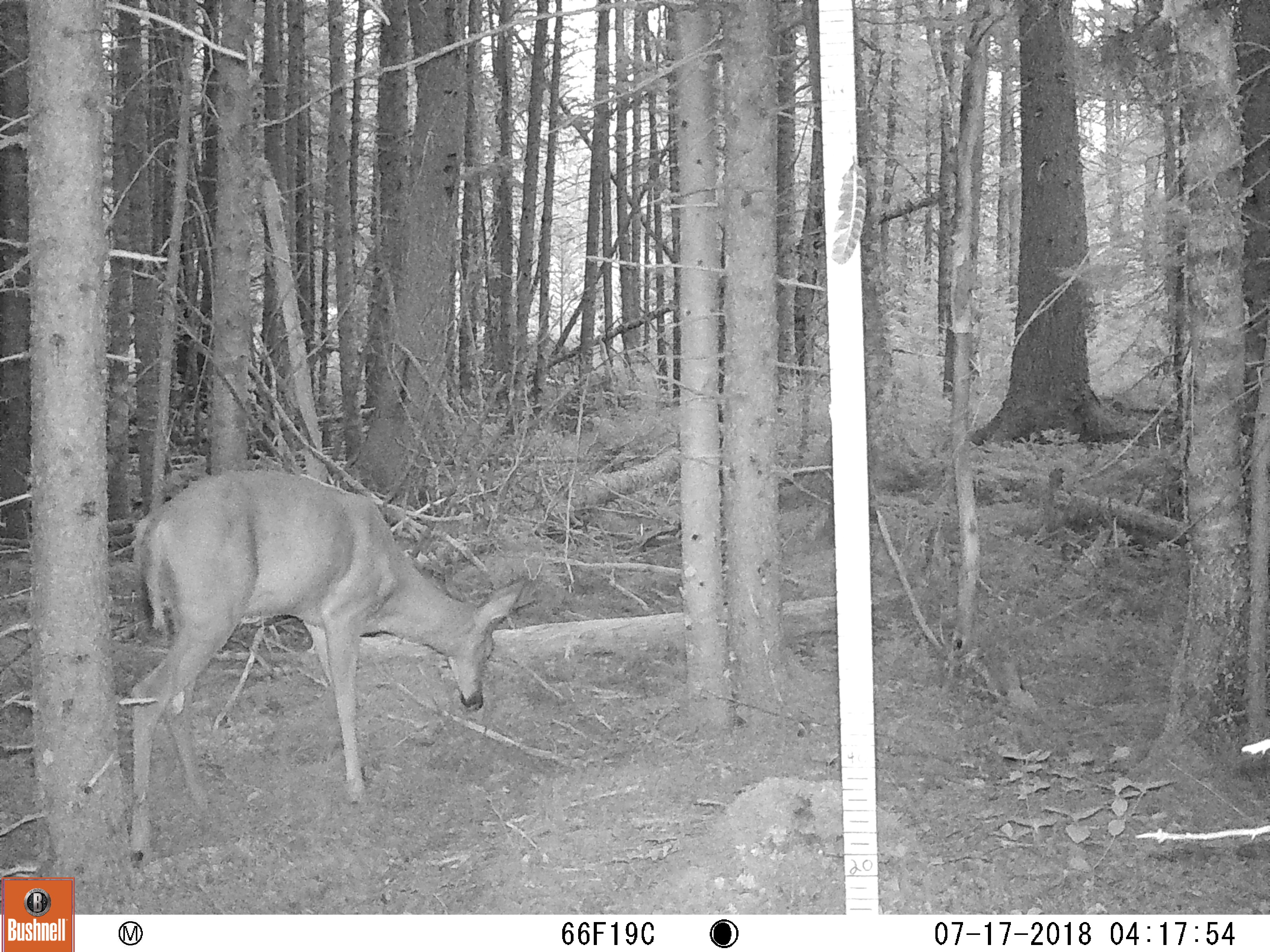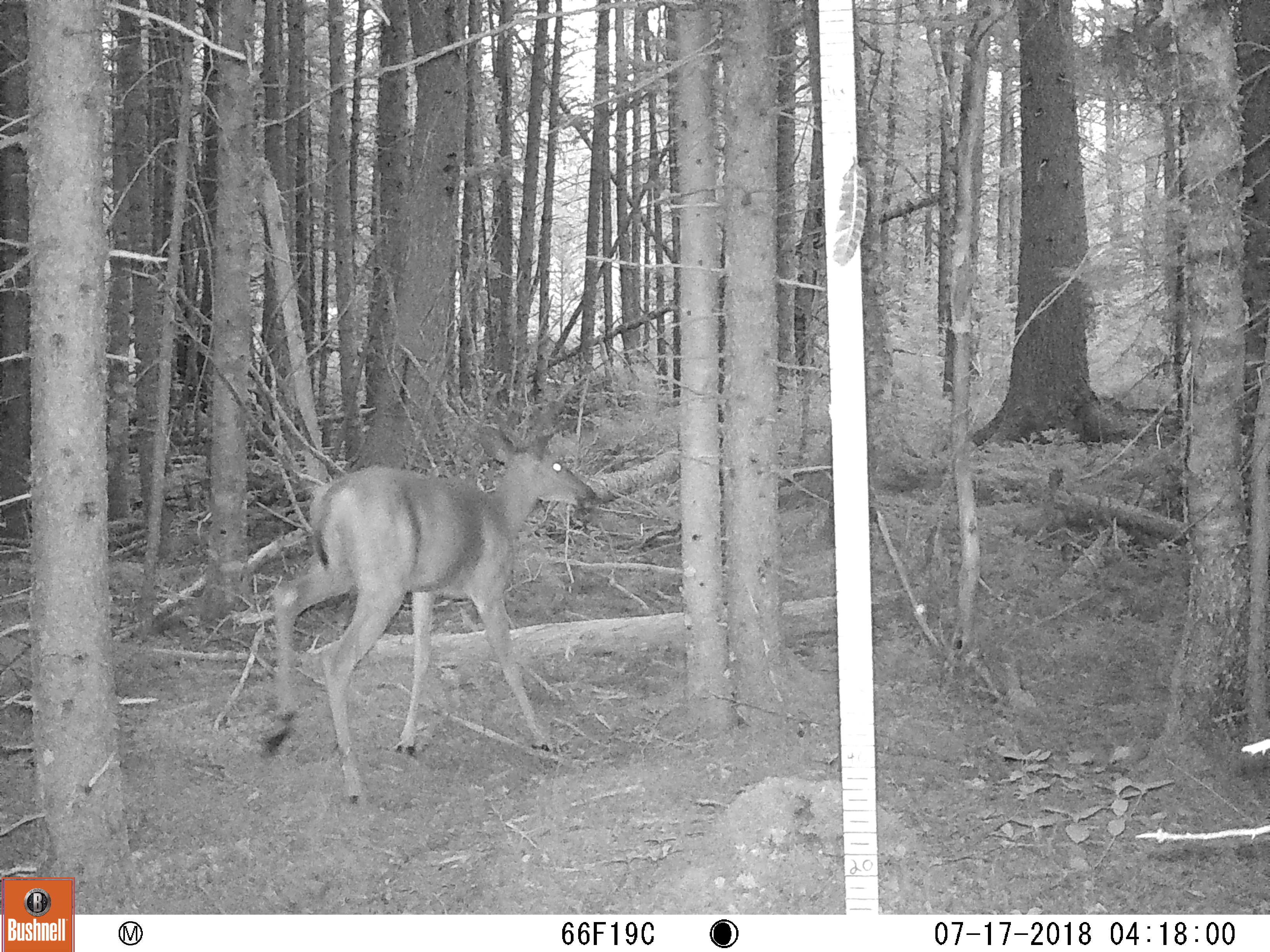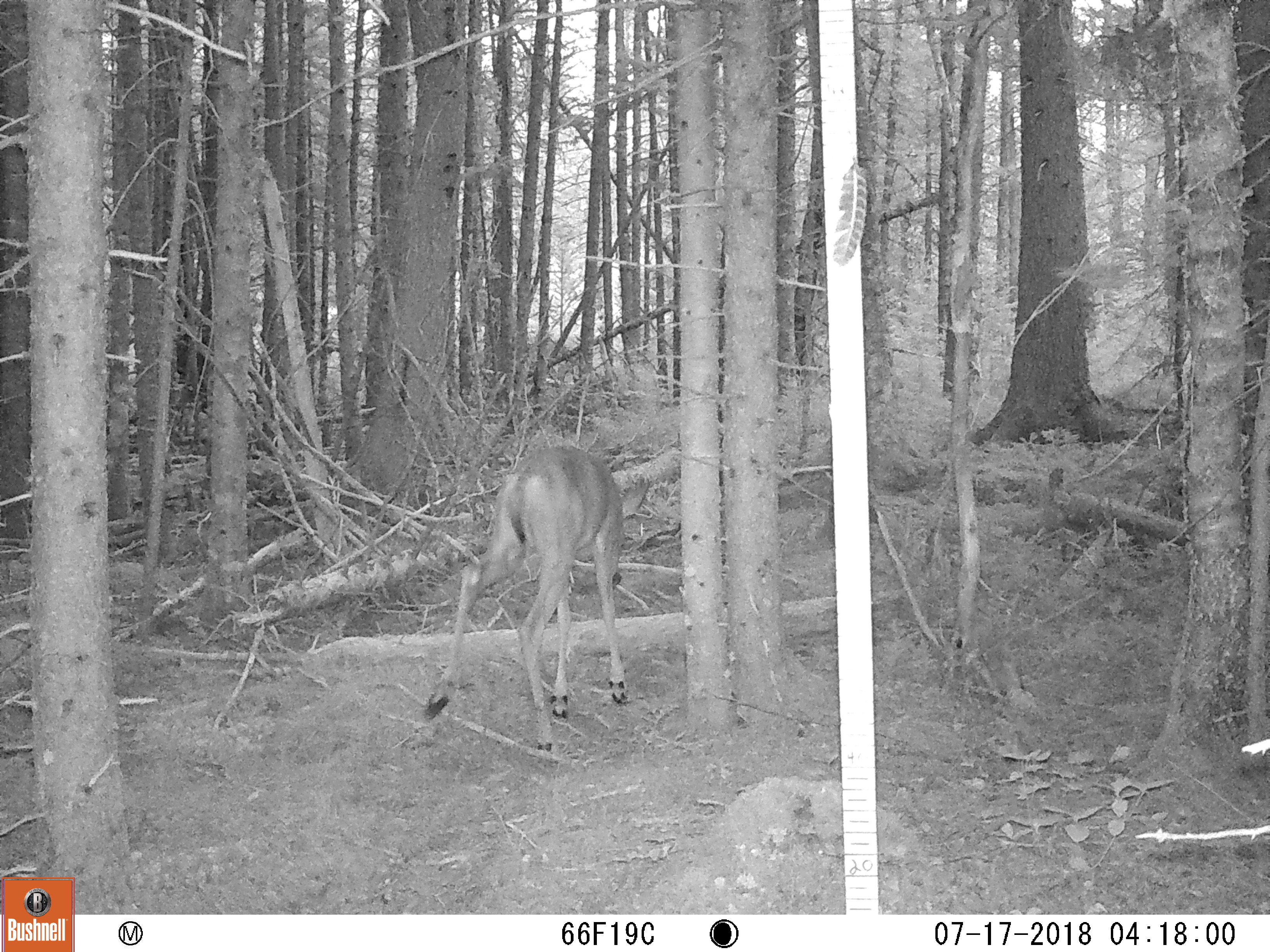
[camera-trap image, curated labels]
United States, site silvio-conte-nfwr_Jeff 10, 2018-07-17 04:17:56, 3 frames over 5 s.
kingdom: Animalia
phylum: Chordata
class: Mammalia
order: Artiodactyla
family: Cervidae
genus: Odocoileus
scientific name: Odocoileus virginianus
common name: white-tailed deer